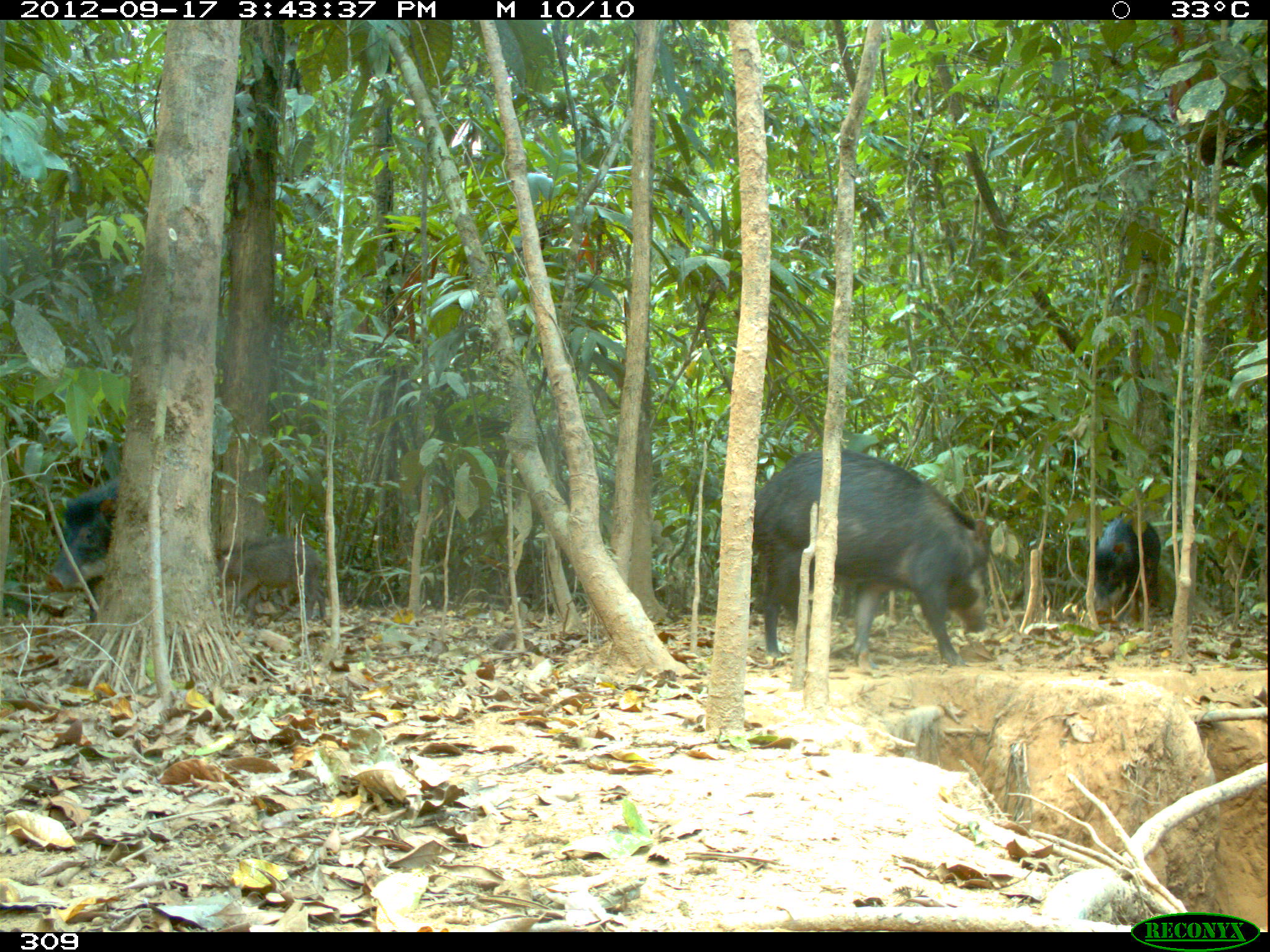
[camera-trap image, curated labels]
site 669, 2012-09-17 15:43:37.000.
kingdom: Animalia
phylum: Chordata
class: Mammalia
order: Artiodactyla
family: Tayassuidae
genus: Tayassu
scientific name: Tayassu pecari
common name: white-lipped peccary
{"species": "Tayassu pecari (white-lipped peccary)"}